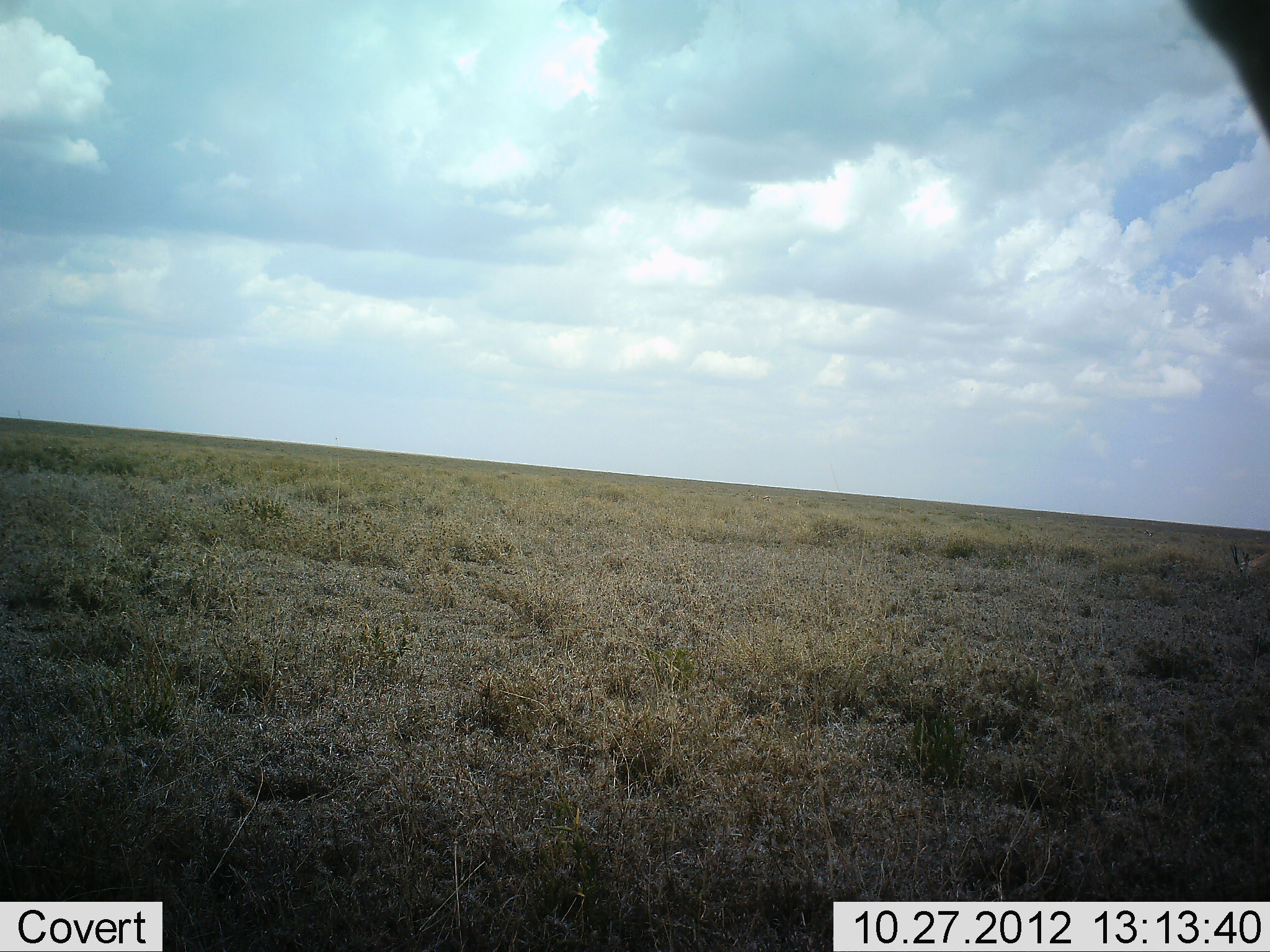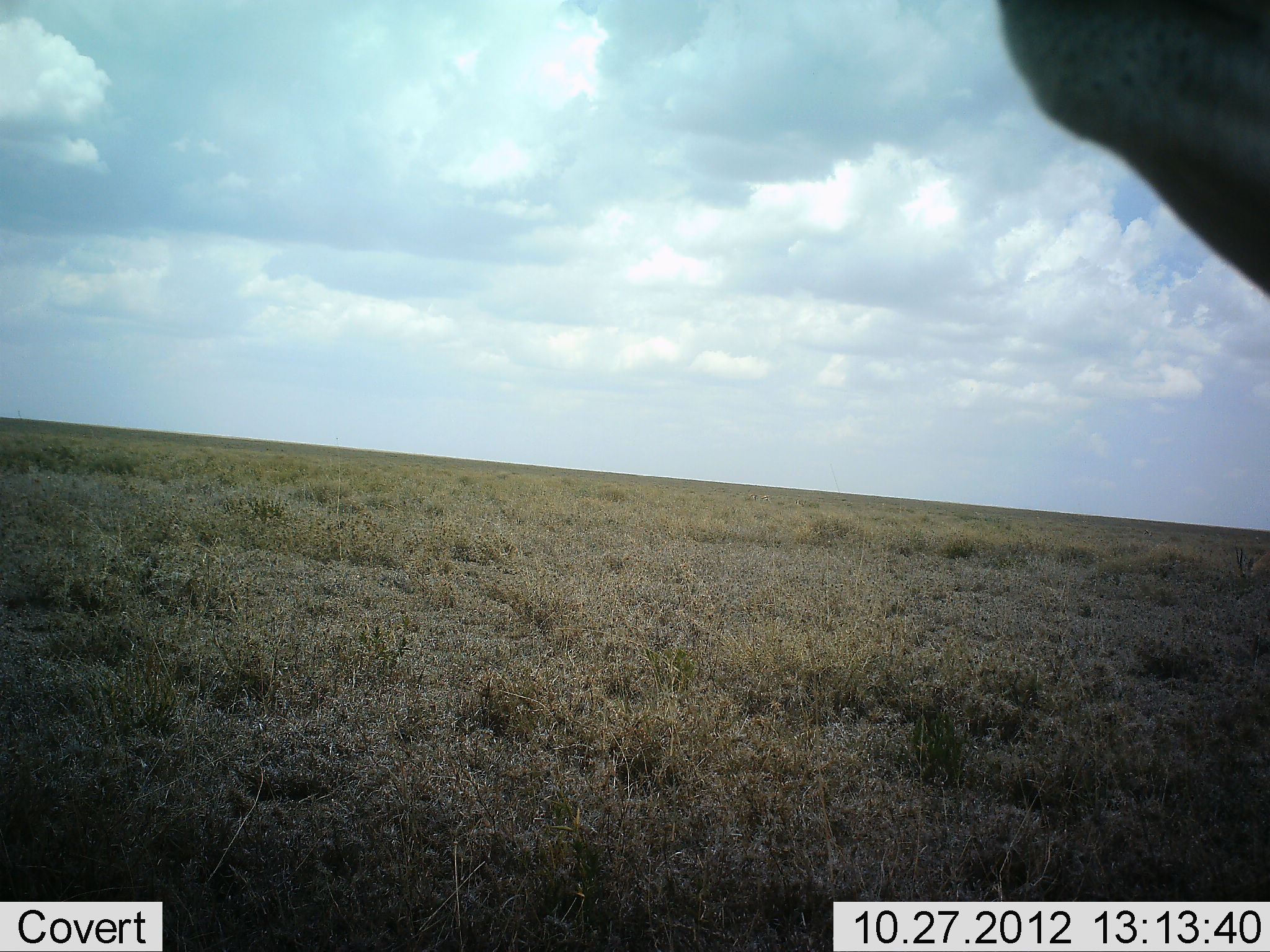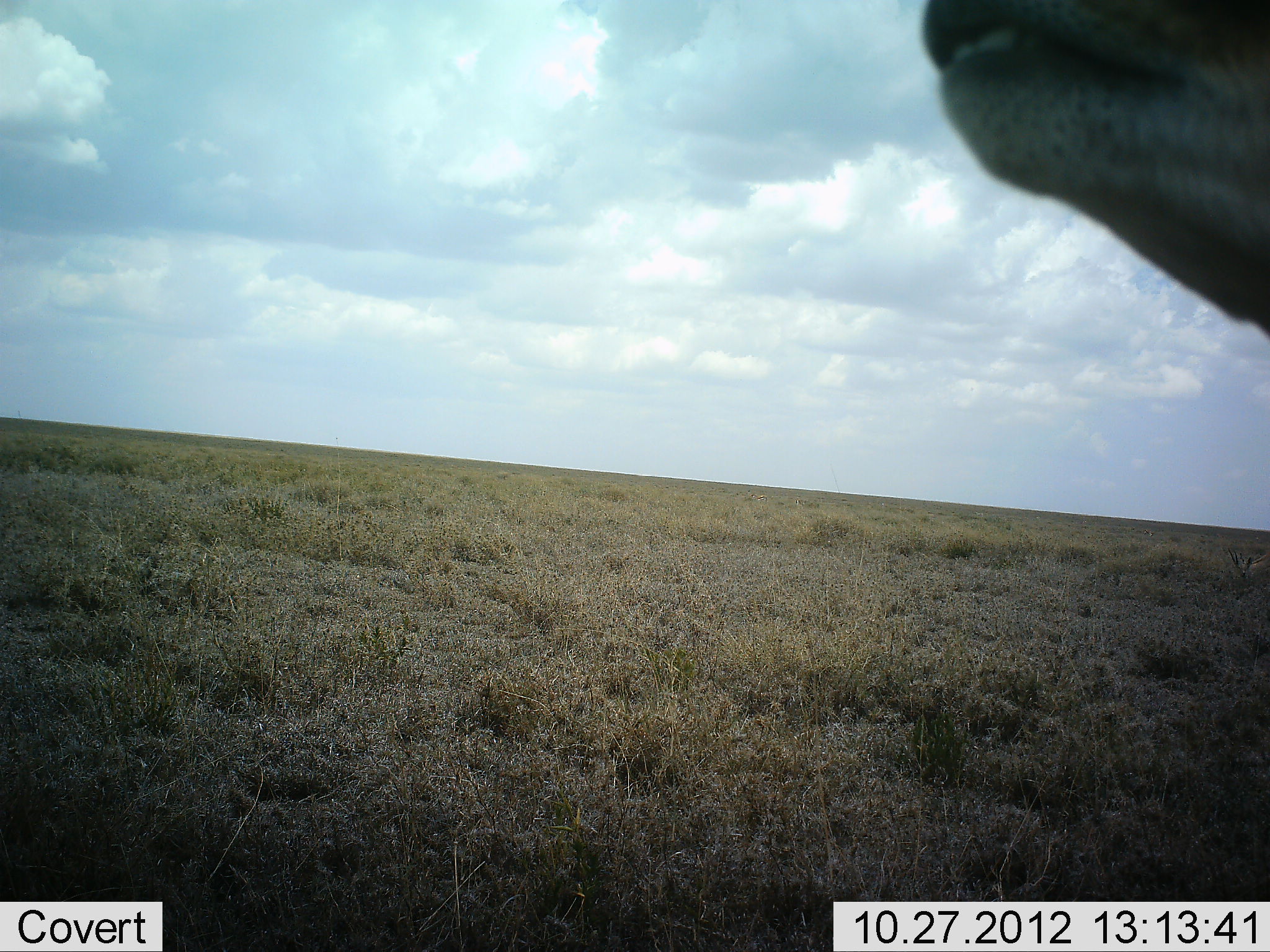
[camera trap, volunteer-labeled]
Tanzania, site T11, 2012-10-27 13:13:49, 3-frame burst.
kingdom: Animalia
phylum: Chordata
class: Mammalia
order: Artiodactyla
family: Bovidae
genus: Eudorcas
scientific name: Eudorcas thomsonii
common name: thomson's gazelle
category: gazellethomsons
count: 1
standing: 100%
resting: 0%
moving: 0%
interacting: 0%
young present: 0%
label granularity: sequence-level